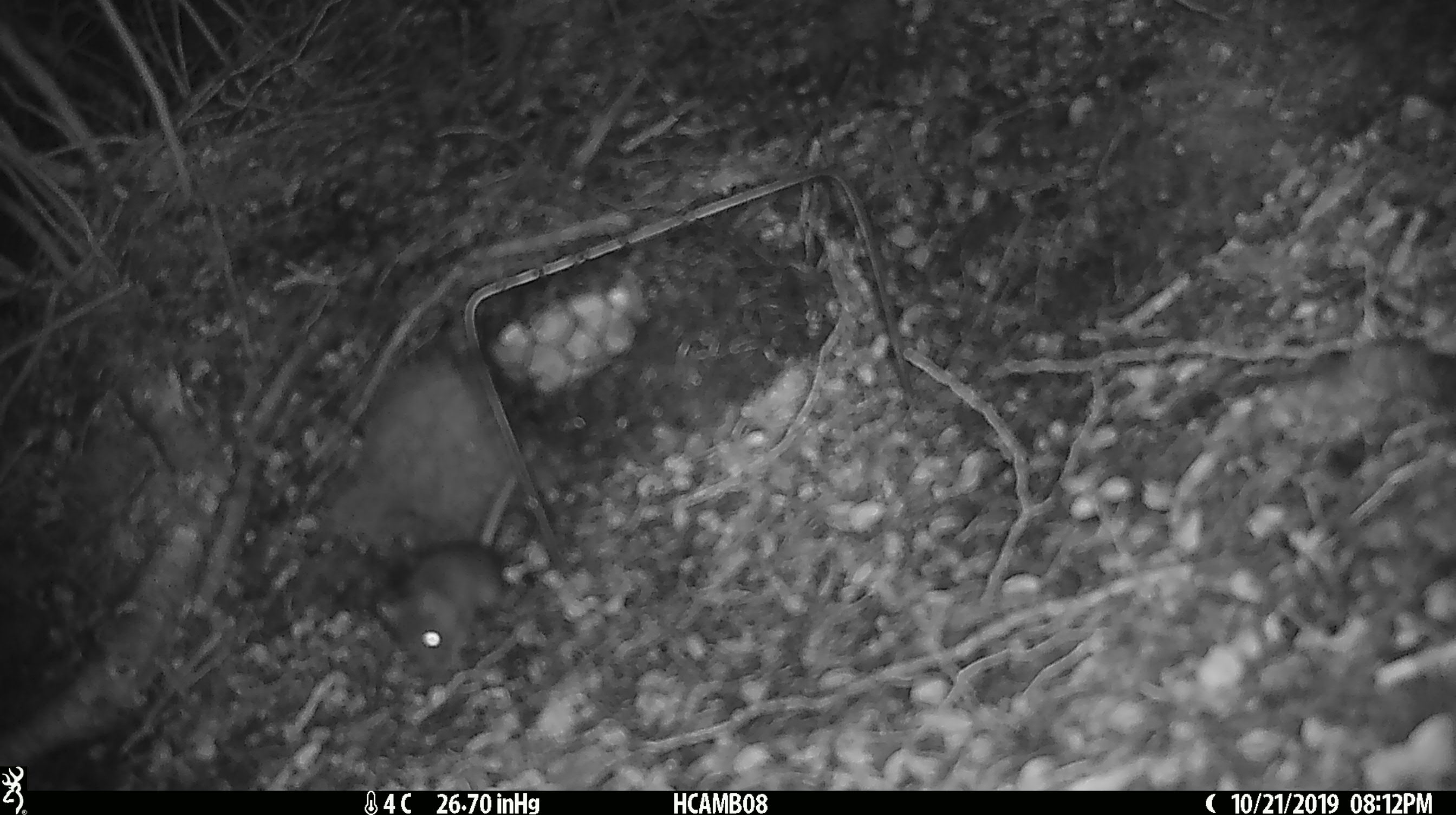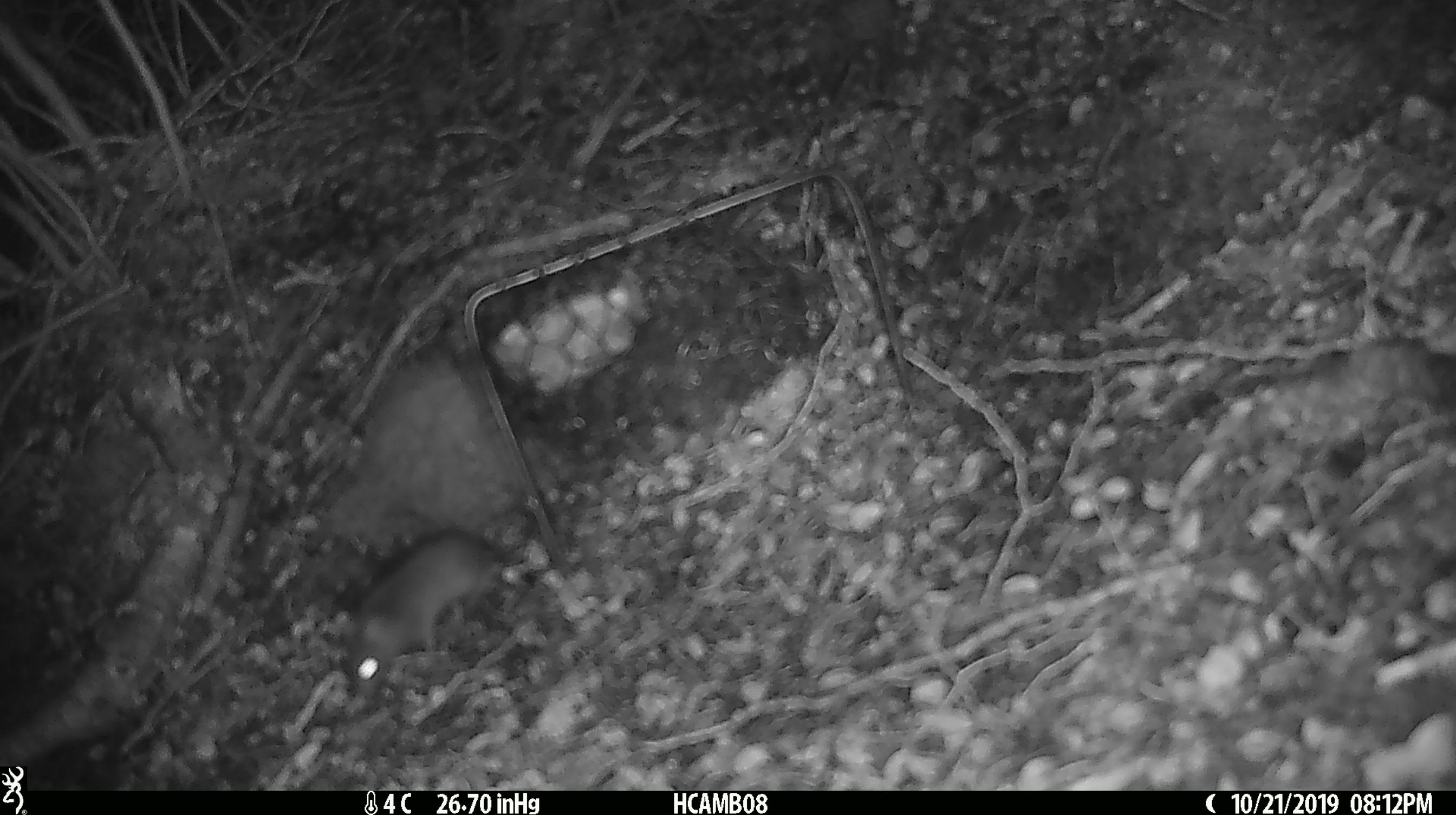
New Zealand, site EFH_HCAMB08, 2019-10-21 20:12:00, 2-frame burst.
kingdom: Animalia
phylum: Chordata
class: Mammalia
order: Rodentia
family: Muridae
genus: Mus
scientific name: Mus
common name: mouse